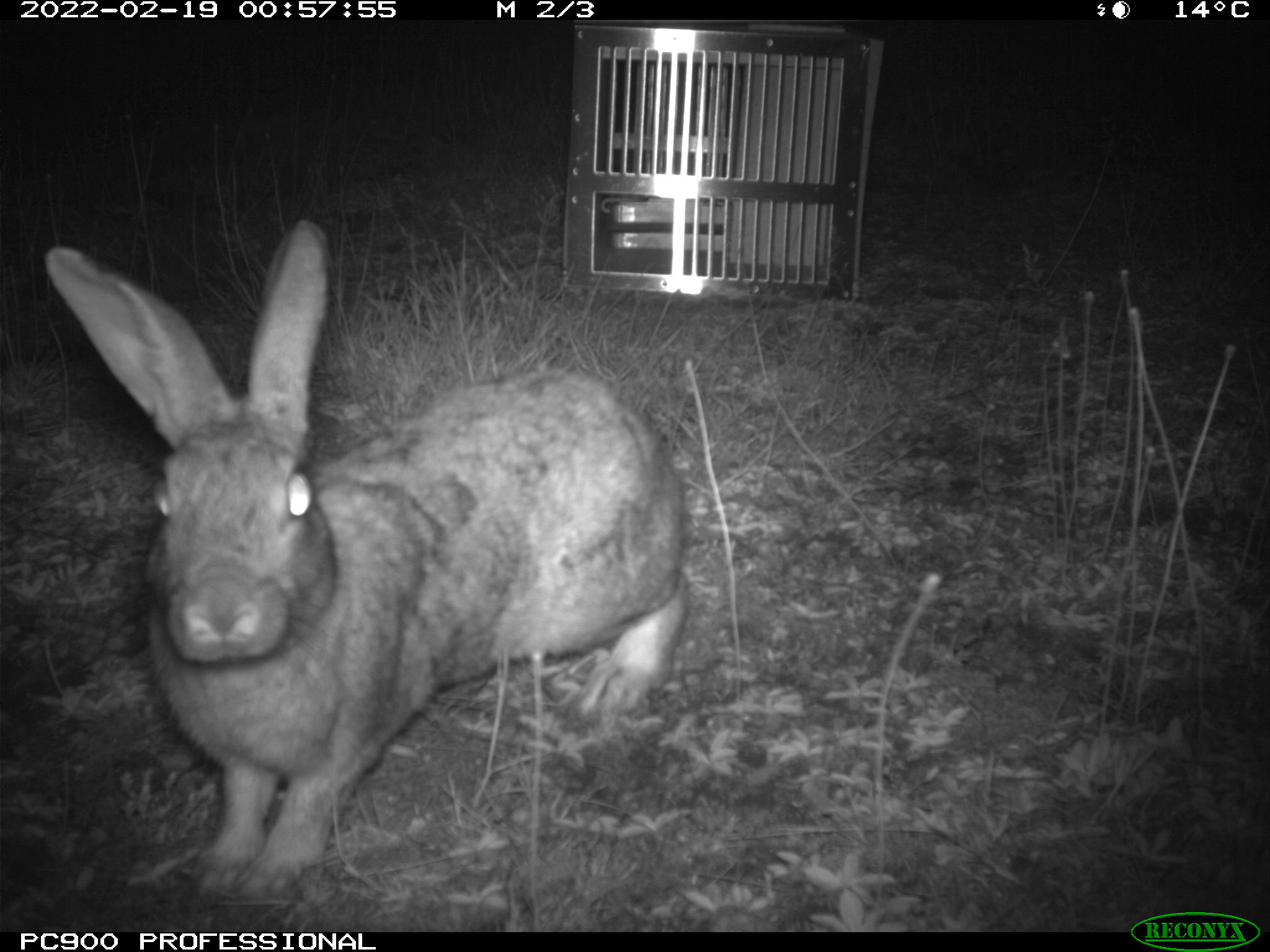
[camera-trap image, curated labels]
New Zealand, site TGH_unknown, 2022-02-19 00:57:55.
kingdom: Animalia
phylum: Chordata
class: Mammalia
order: Lagomorpha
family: Leporidae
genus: Oryctolagus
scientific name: Oryctolagus cuniculus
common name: european rabbit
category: rabbit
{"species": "rabbit (european rabbit) (Oryctolagus cuniculus)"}